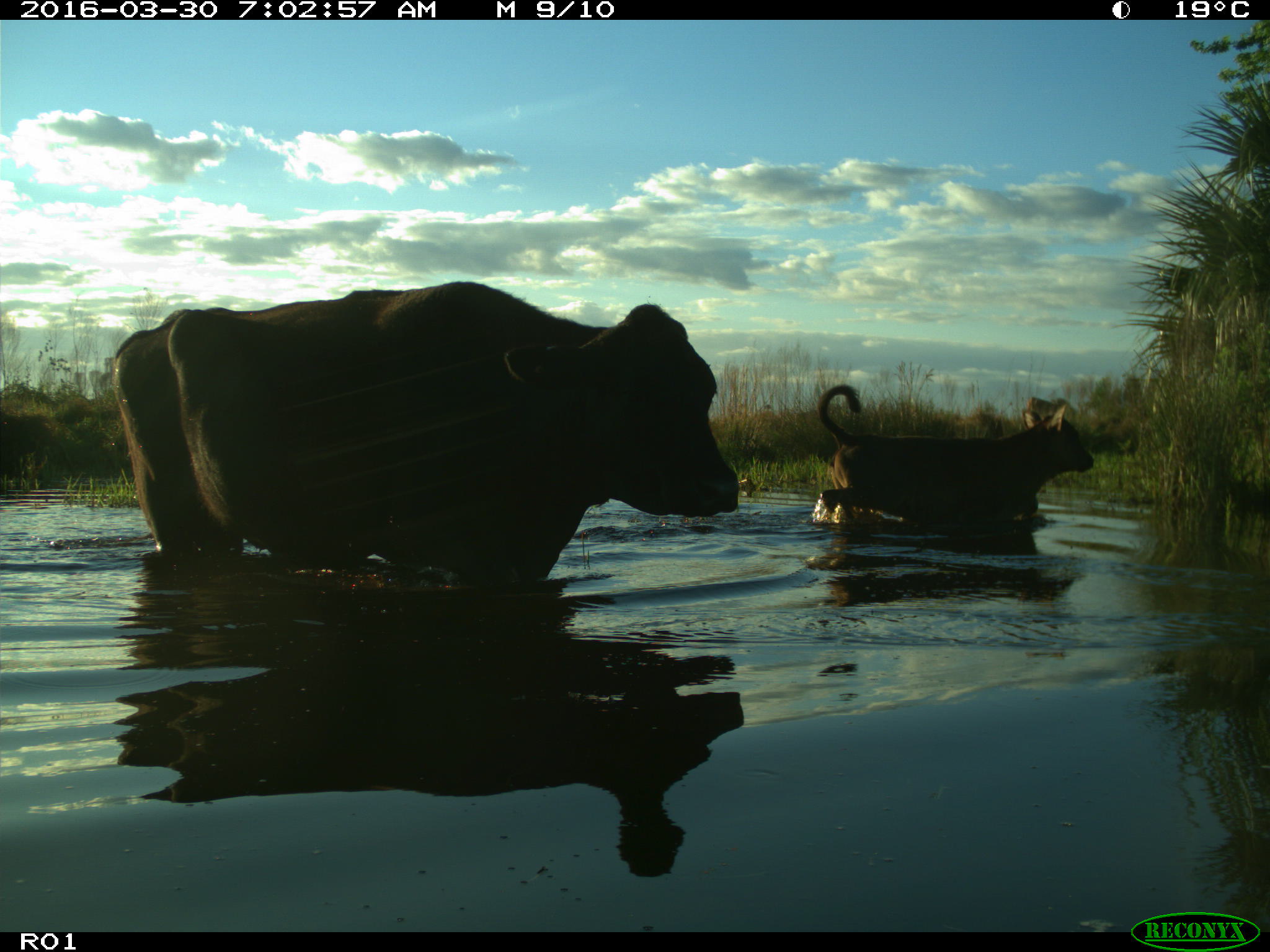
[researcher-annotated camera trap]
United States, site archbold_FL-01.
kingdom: Animalia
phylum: Chordata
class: Mammalia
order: Artiodactyla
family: Bovidae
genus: Bos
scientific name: Bos taurus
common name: domestic cow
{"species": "Bos taurus (domestic cow)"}